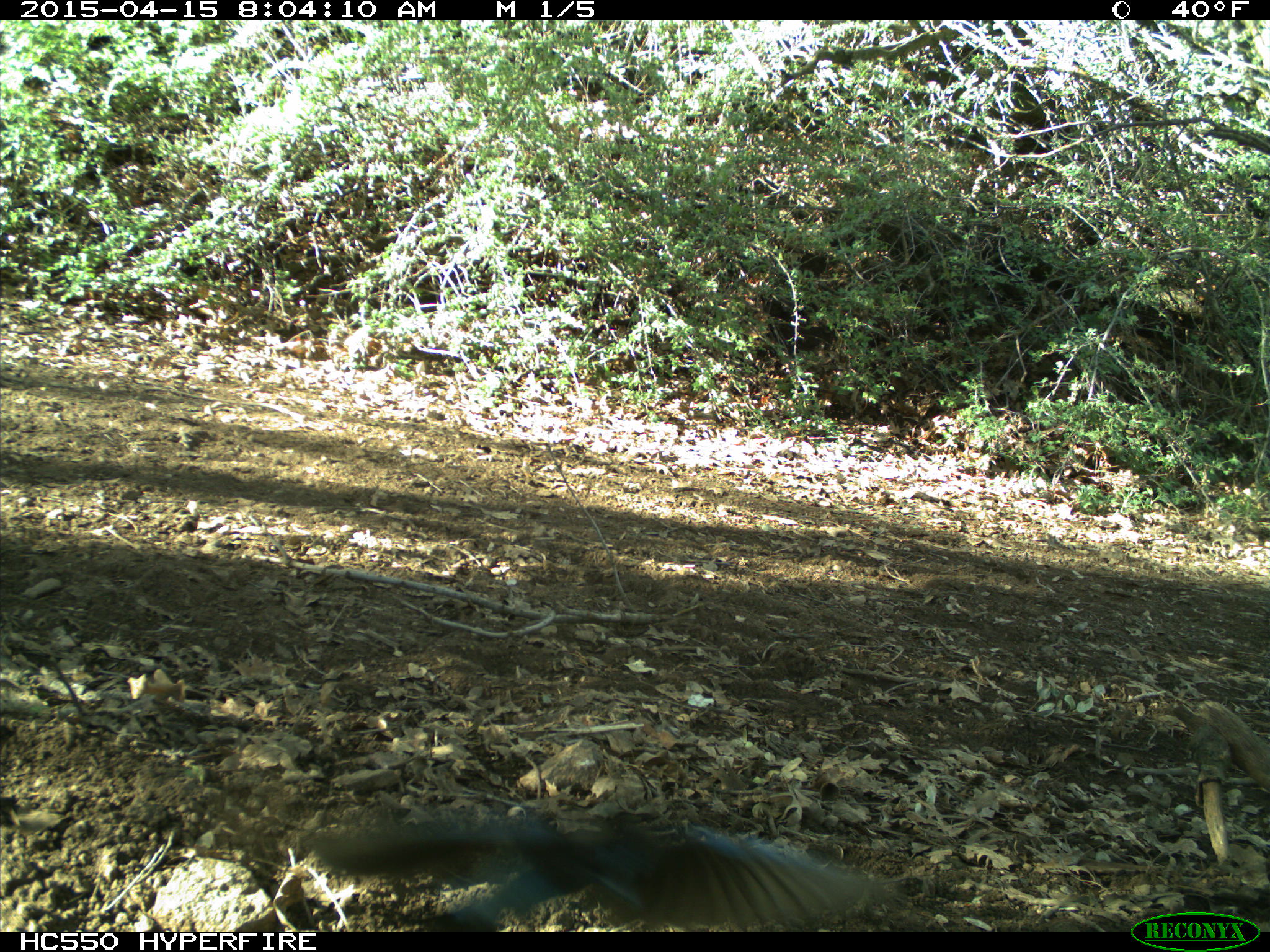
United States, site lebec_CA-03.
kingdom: Animalia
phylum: Chordata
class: Aves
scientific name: Aves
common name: birds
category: unidentified bird